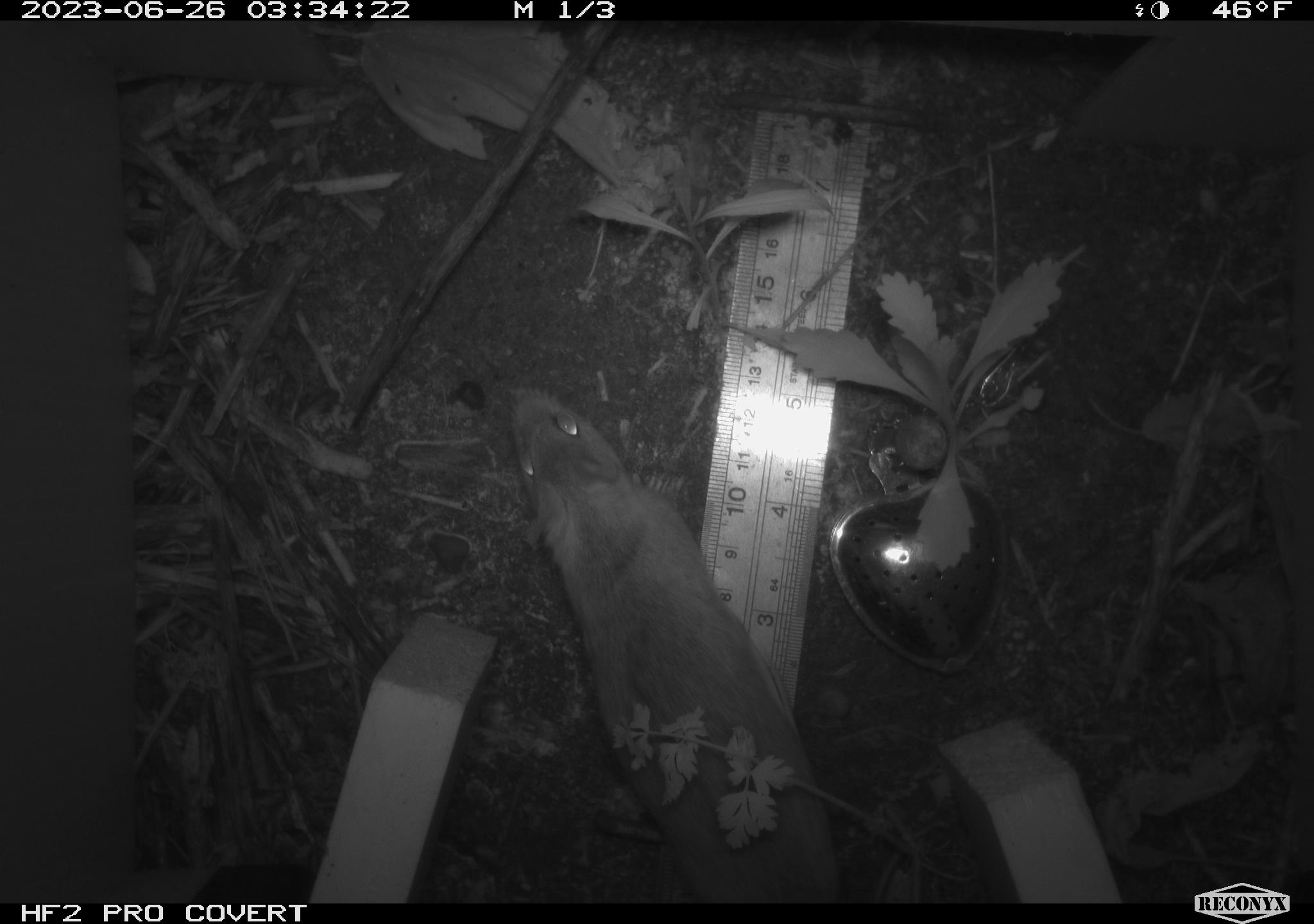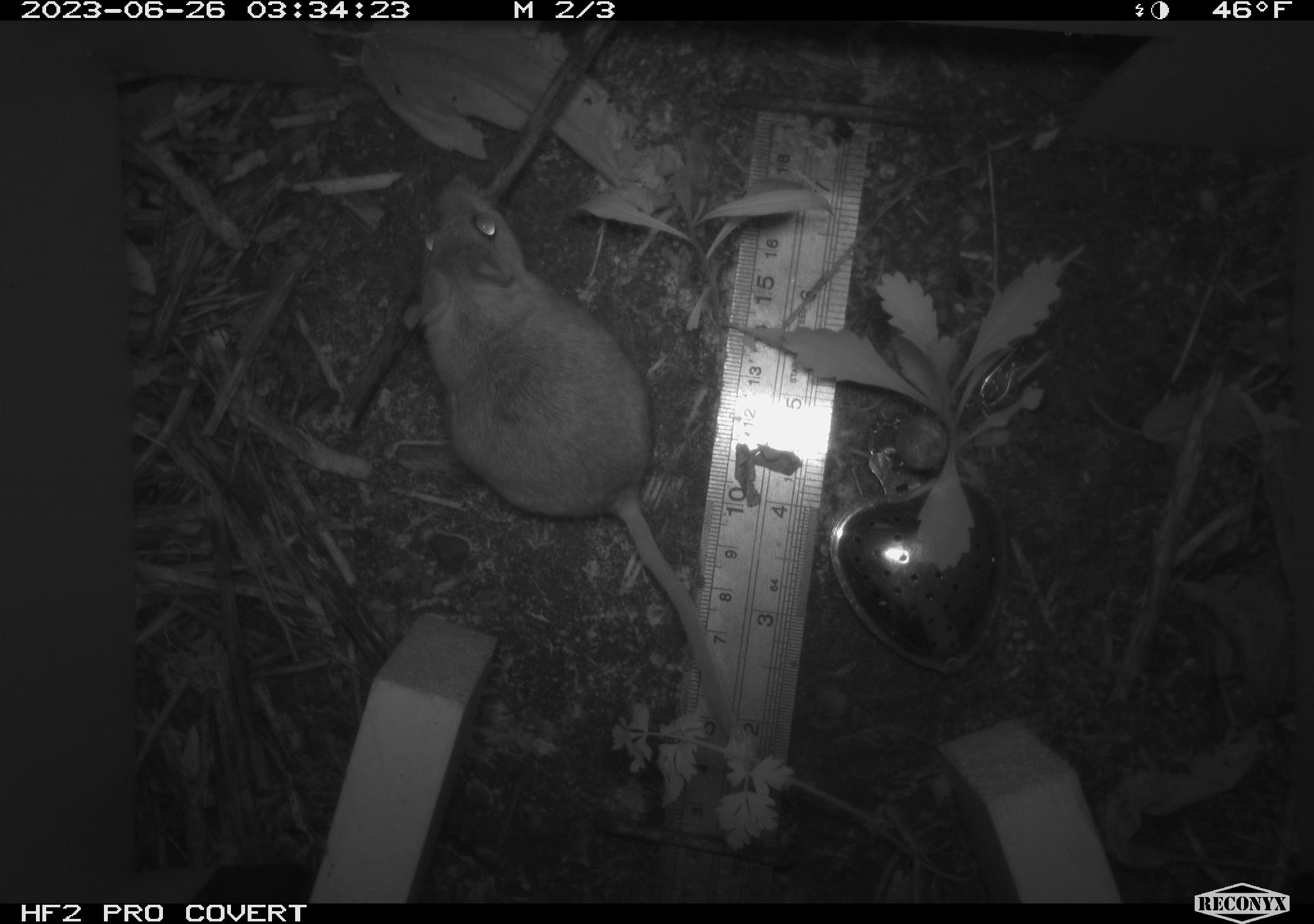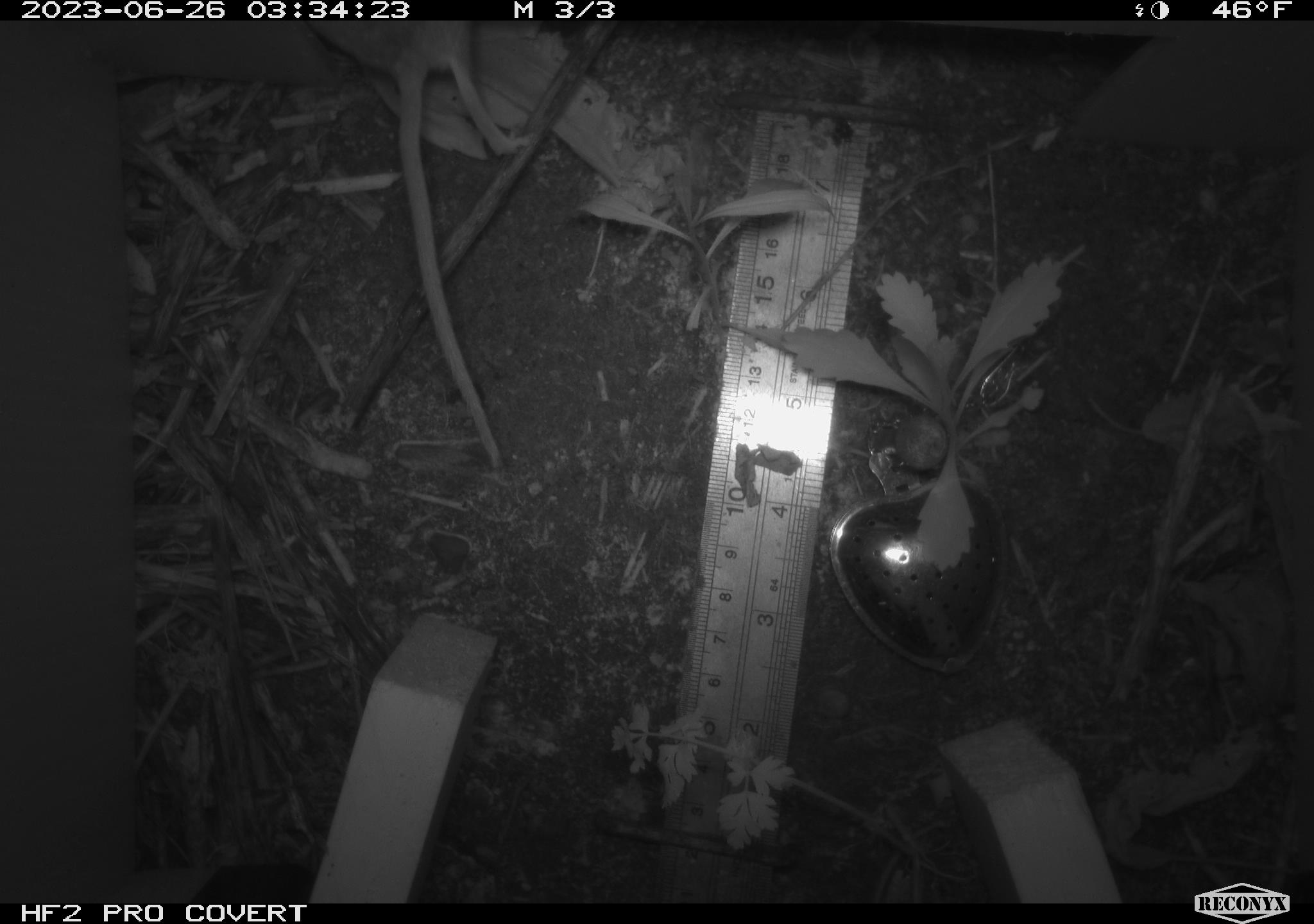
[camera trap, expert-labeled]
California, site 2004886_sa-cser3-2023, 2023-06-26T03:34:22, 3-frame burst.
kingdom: Animalia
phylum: Chordata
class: Mammalia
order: Rodentia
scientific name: Rodentia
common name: mouse species